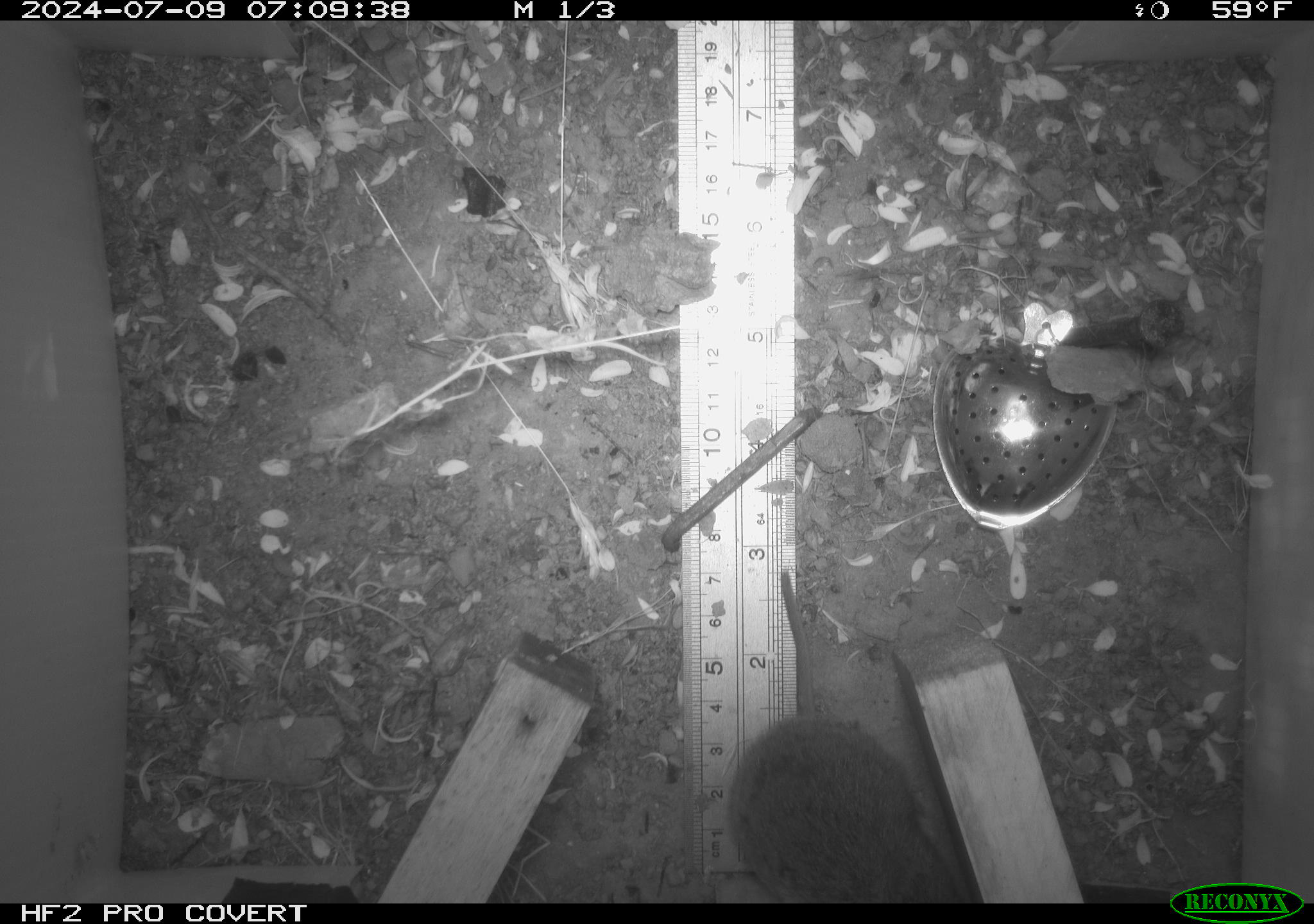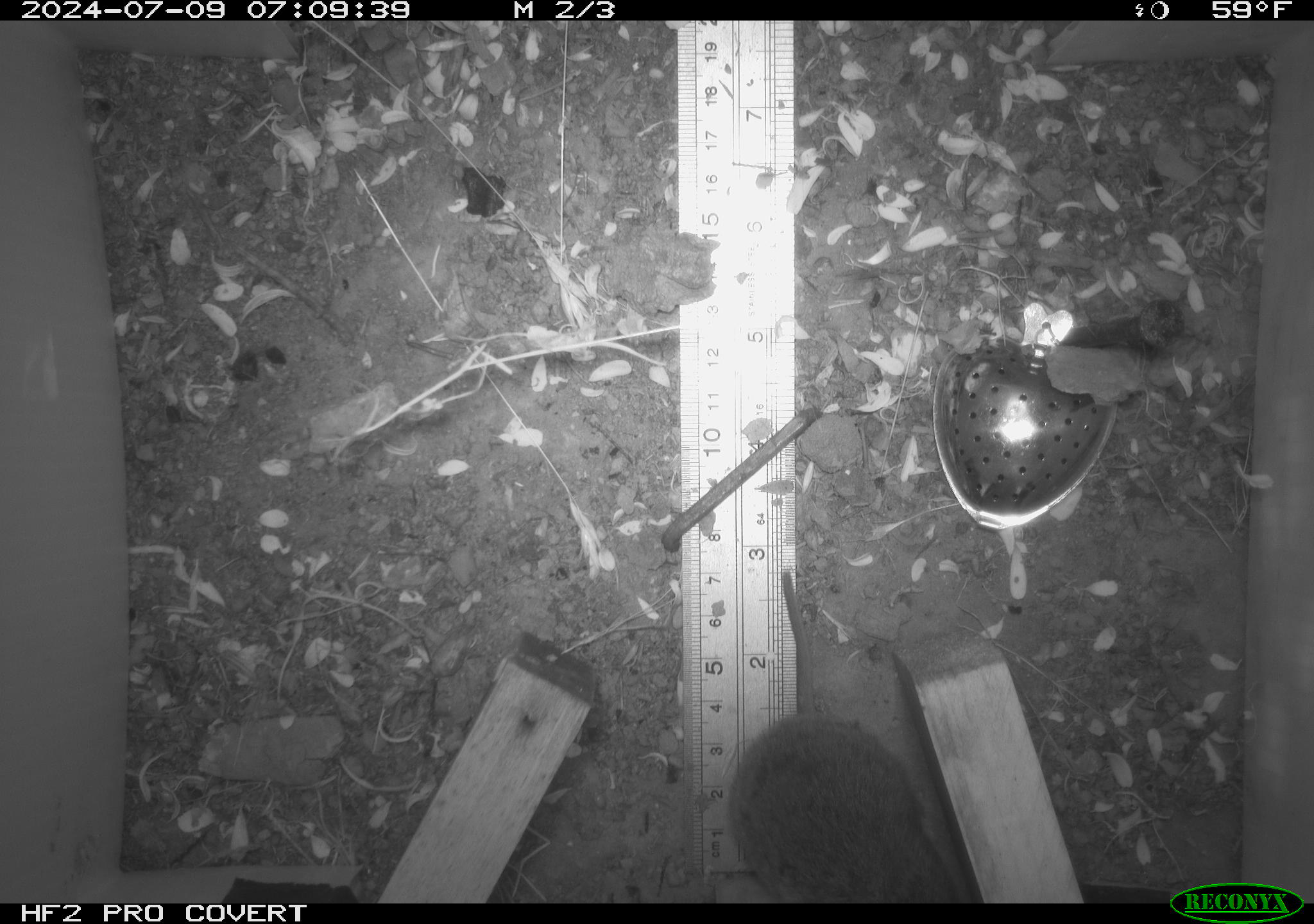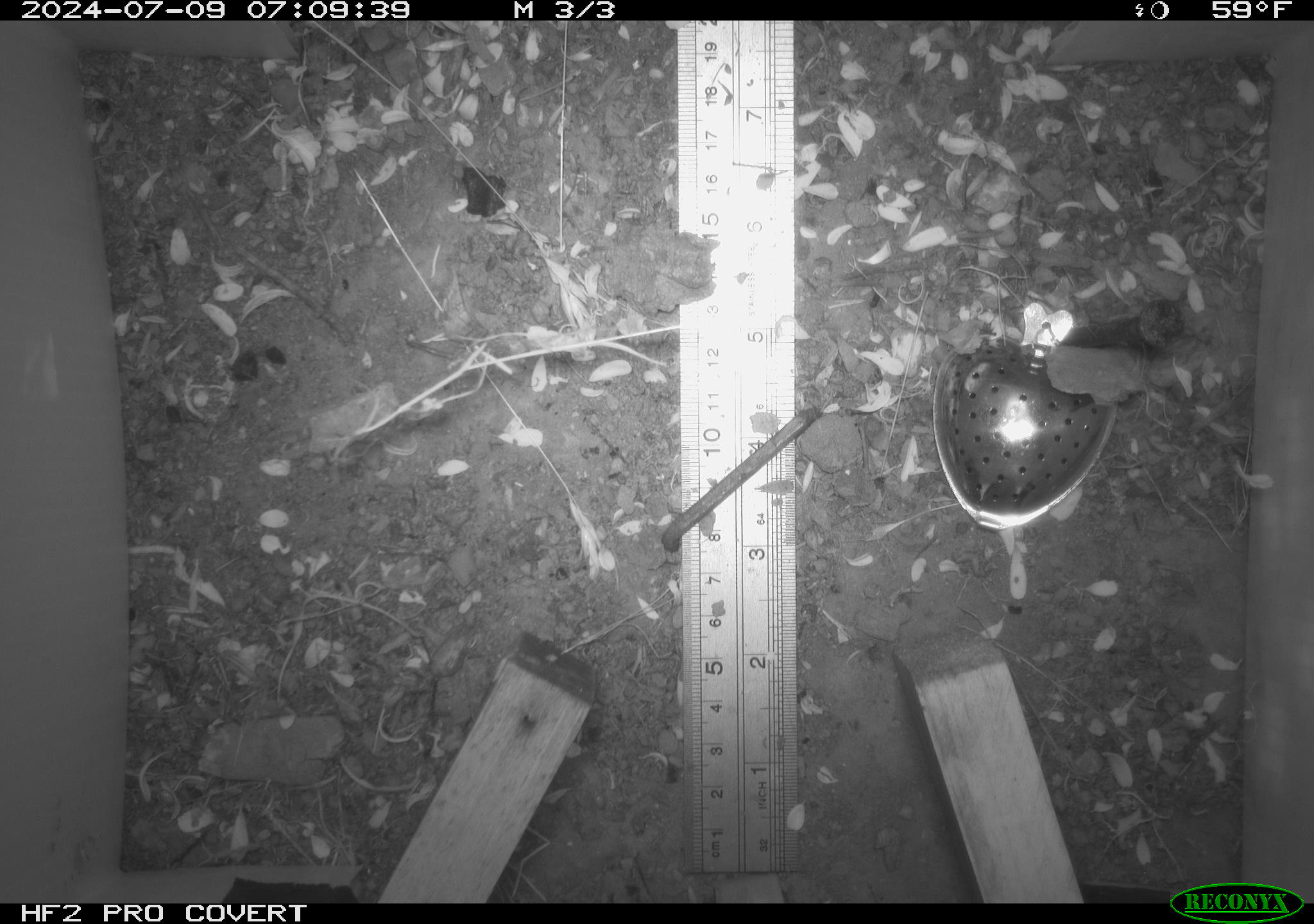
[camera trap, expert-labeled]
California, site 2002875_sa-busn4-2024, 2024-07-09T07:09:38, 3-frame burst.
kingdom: Animalia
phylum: Chordata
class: Mammalia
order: Rodentia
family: Cricetidae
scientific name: Arvicolinae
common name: voles, lemmings, and muskrats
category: arvicolinae subfamily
Arvicolinae subfamily (voles, lemmings, and muskrats) (Arvicolinae).